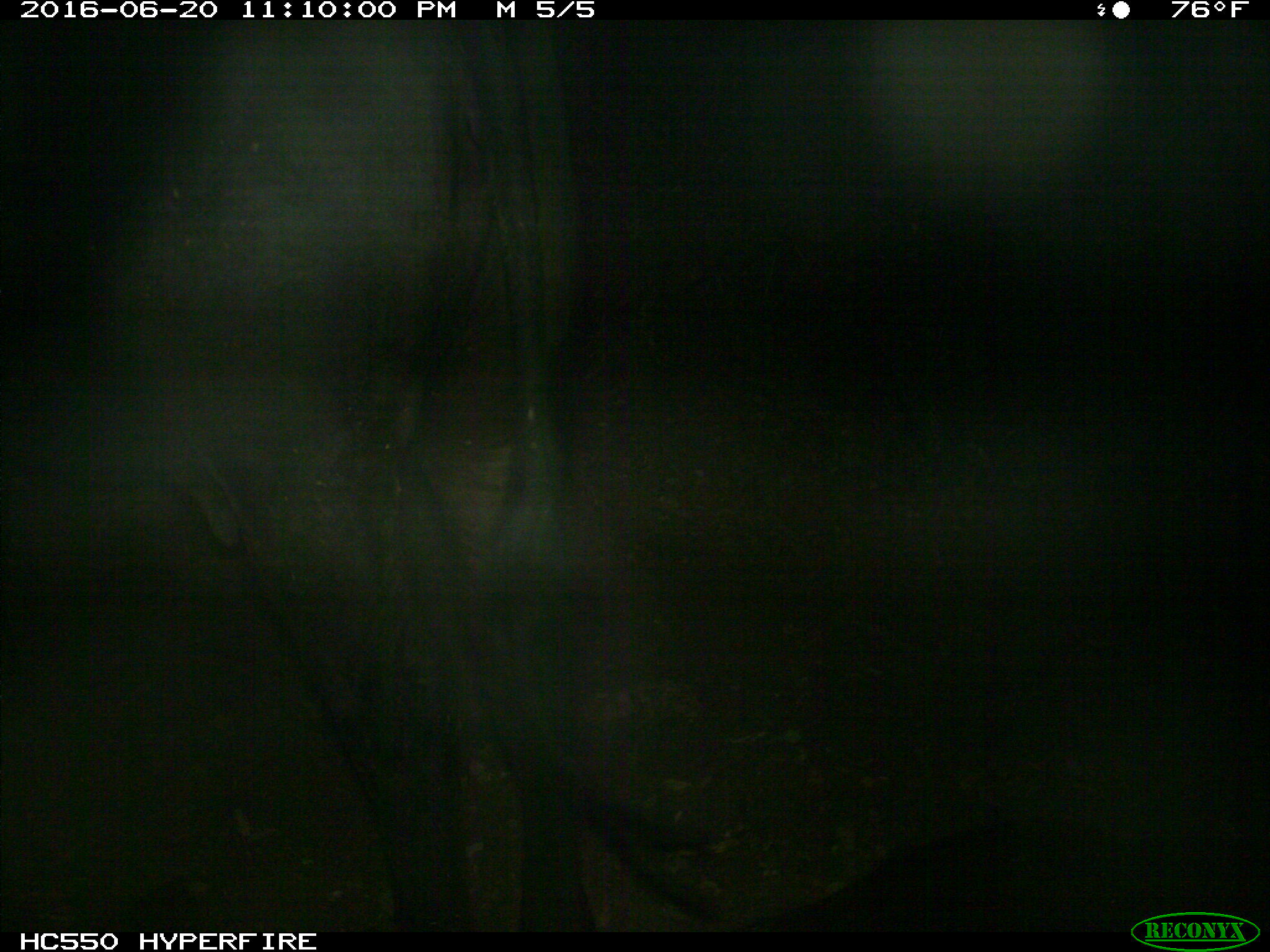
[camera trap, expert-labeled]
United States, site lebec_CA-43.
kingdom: Animalia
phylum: Chordata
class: Mammalia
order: Artiodactyla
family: Bovidae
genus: Bos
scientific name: Bos taurus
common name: domestic cow